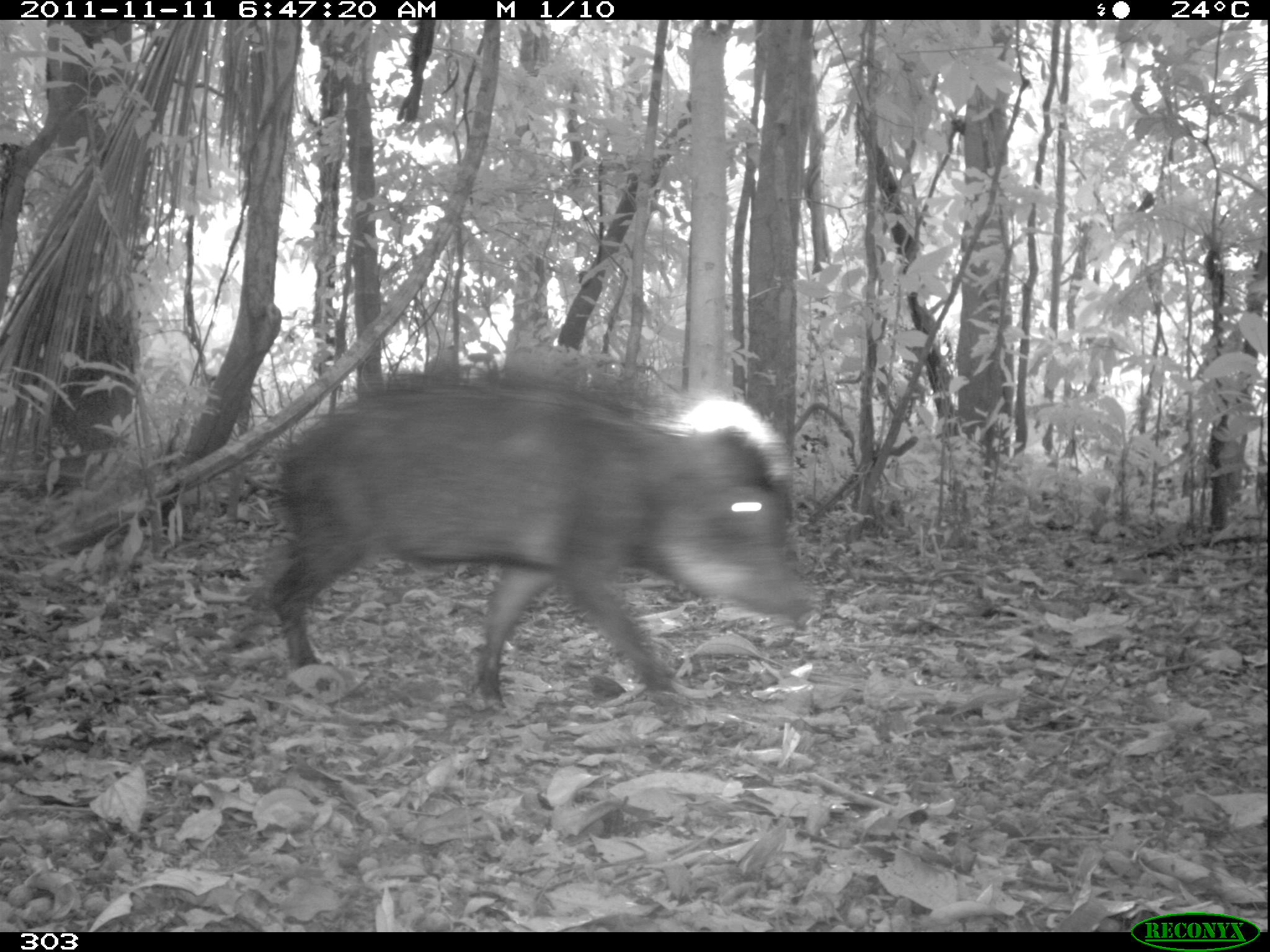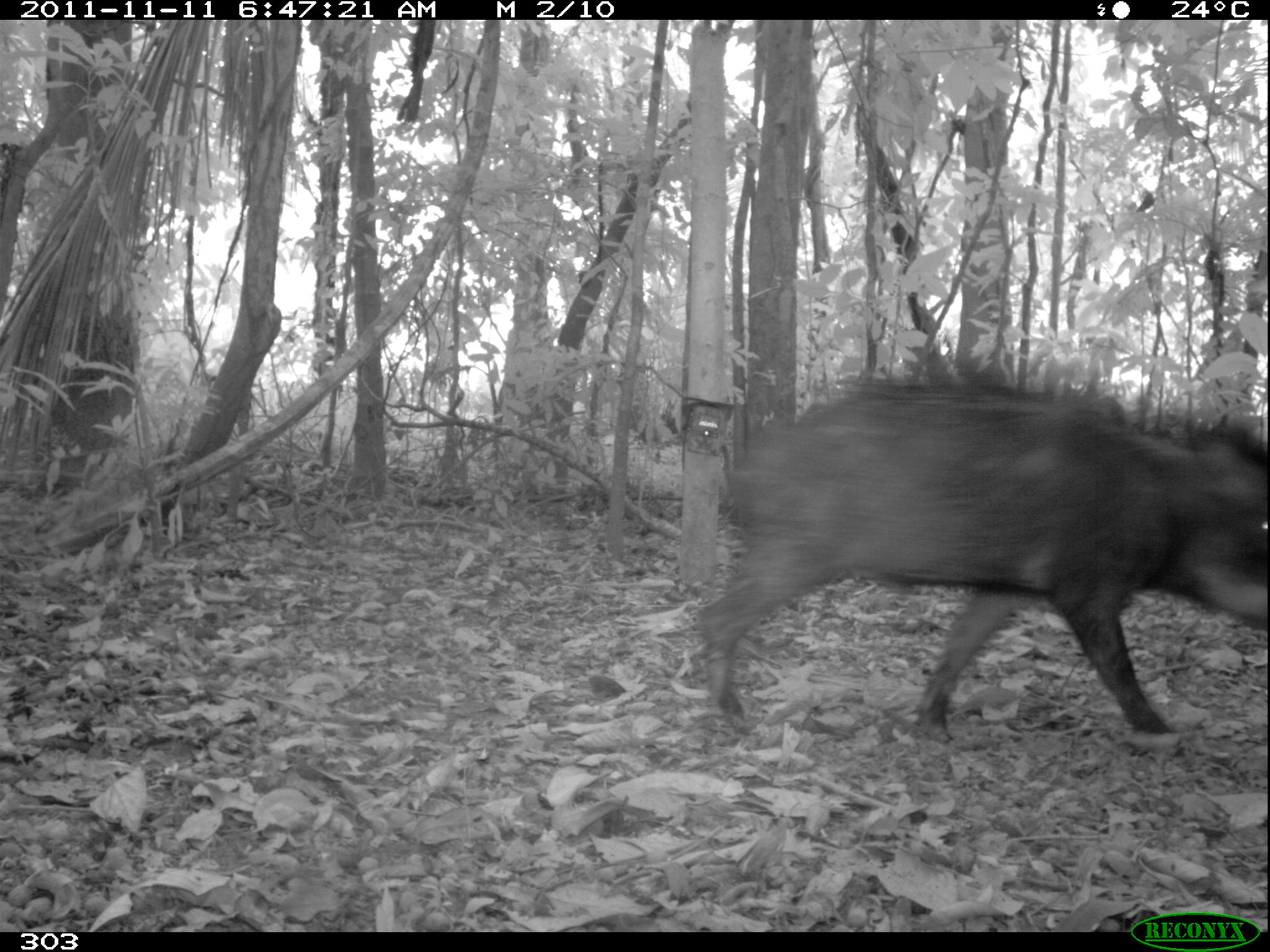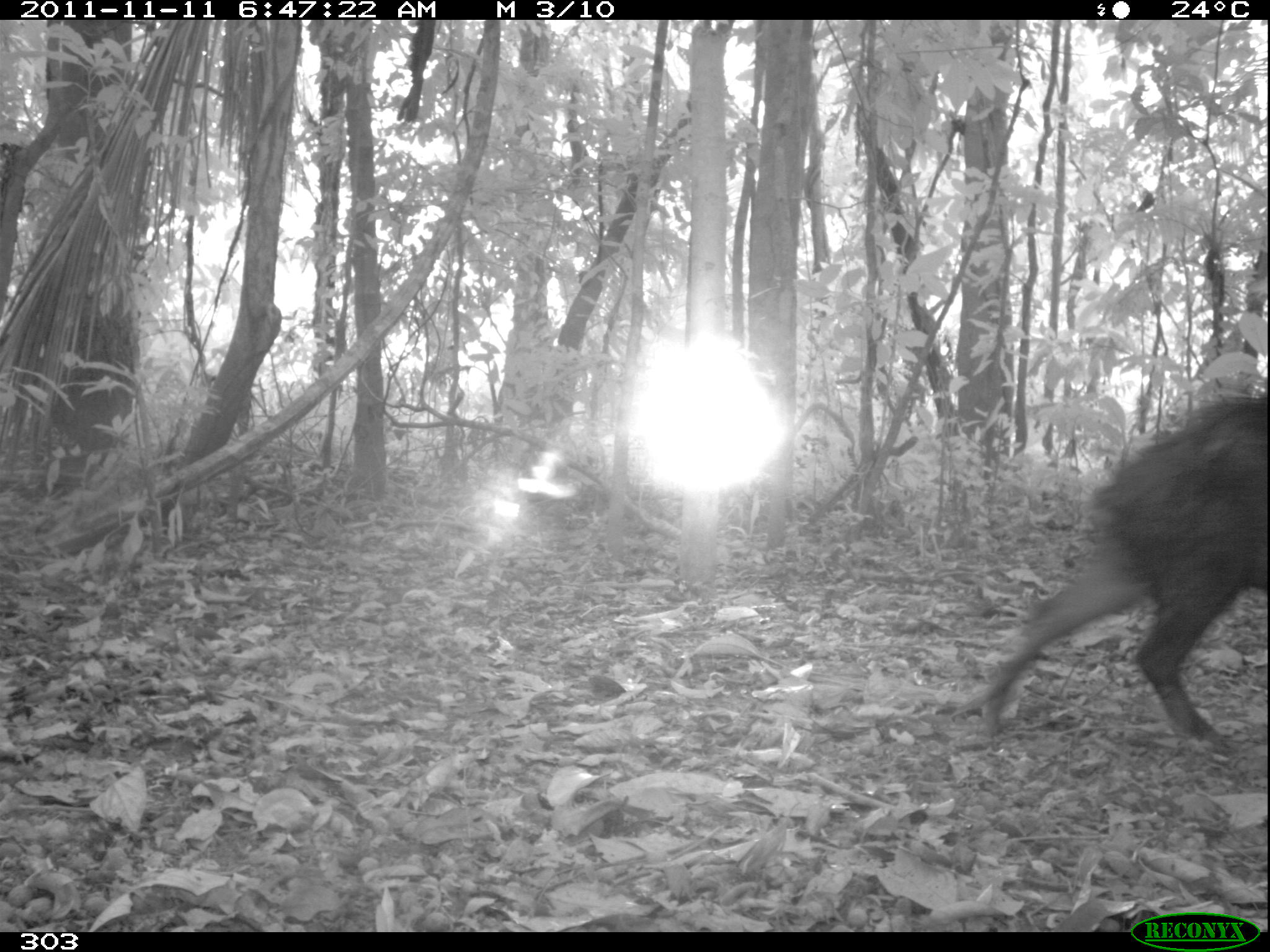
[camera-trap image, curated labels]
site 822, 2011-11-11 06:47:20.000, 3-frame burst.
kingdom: Animalia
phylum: Chordata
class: Mammalia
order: Artiodactyla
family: Tayassuidae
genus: Tayassu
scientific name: Tayassu pecari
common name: white-lipped peccary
Tayassu pecari (white-lipped peccary).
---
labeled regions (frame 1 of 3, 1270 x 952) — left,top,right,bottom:
tayassu pecari: 264,366,813,713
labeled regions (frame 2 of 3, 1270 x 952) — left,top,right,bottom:
tayassu pecari: 693,353,1270,744